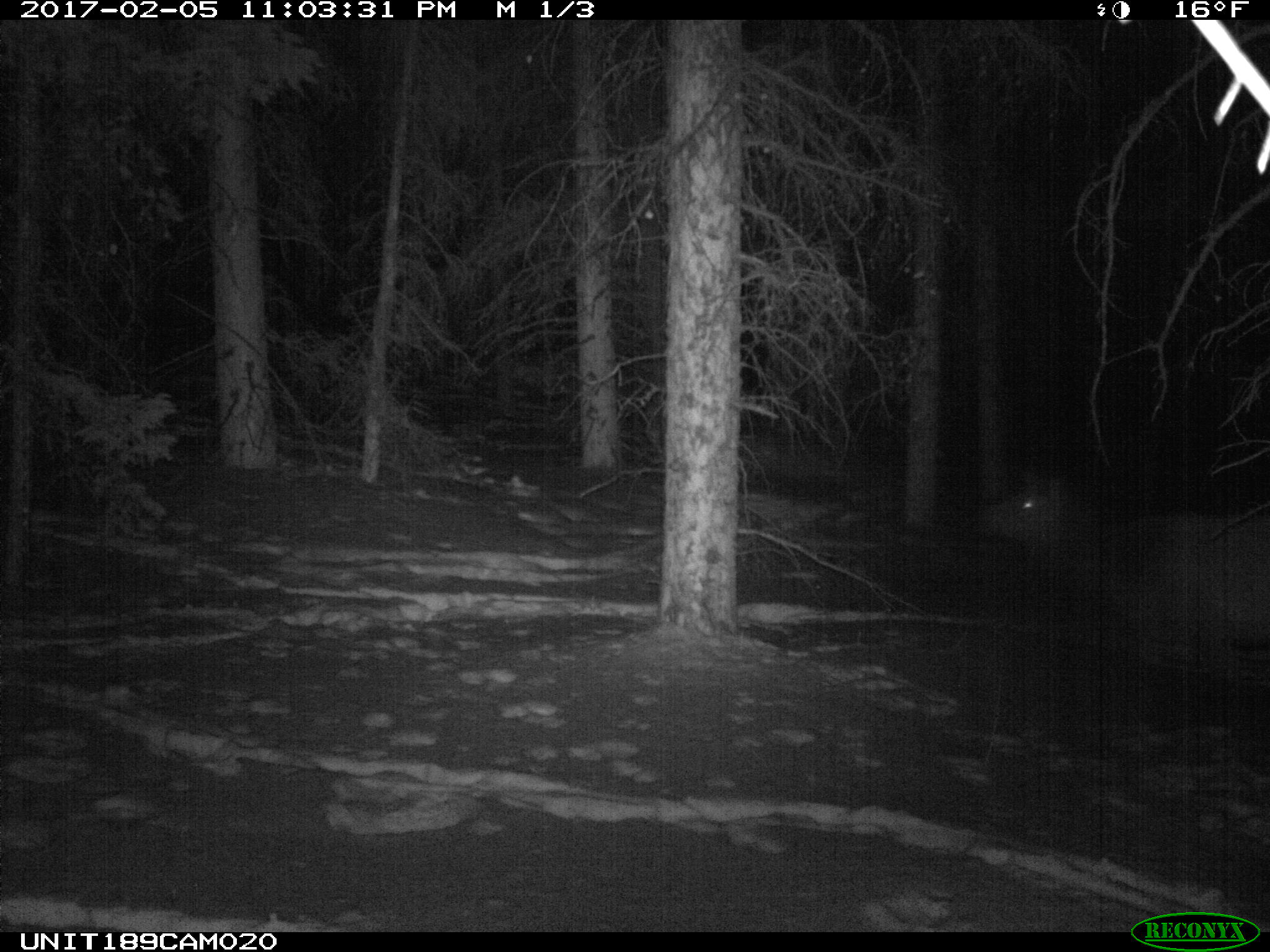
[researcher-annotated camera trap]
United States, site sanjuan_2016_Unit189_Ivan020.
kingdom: Animalia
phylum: Chordata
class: Mammalia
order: Artiodactyla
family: Cervidae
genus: Cervus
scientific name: Cervus elaphus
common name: red deer